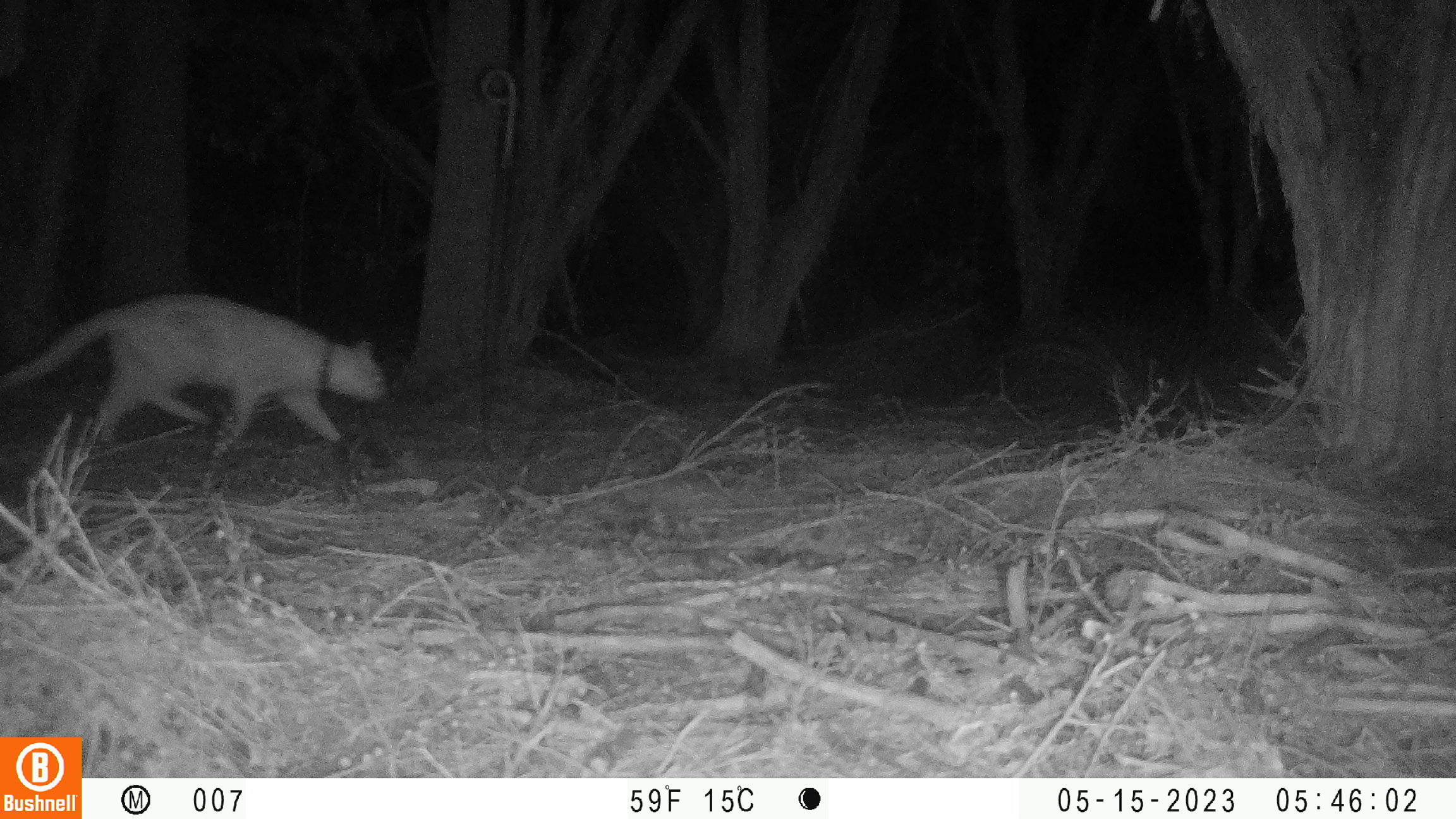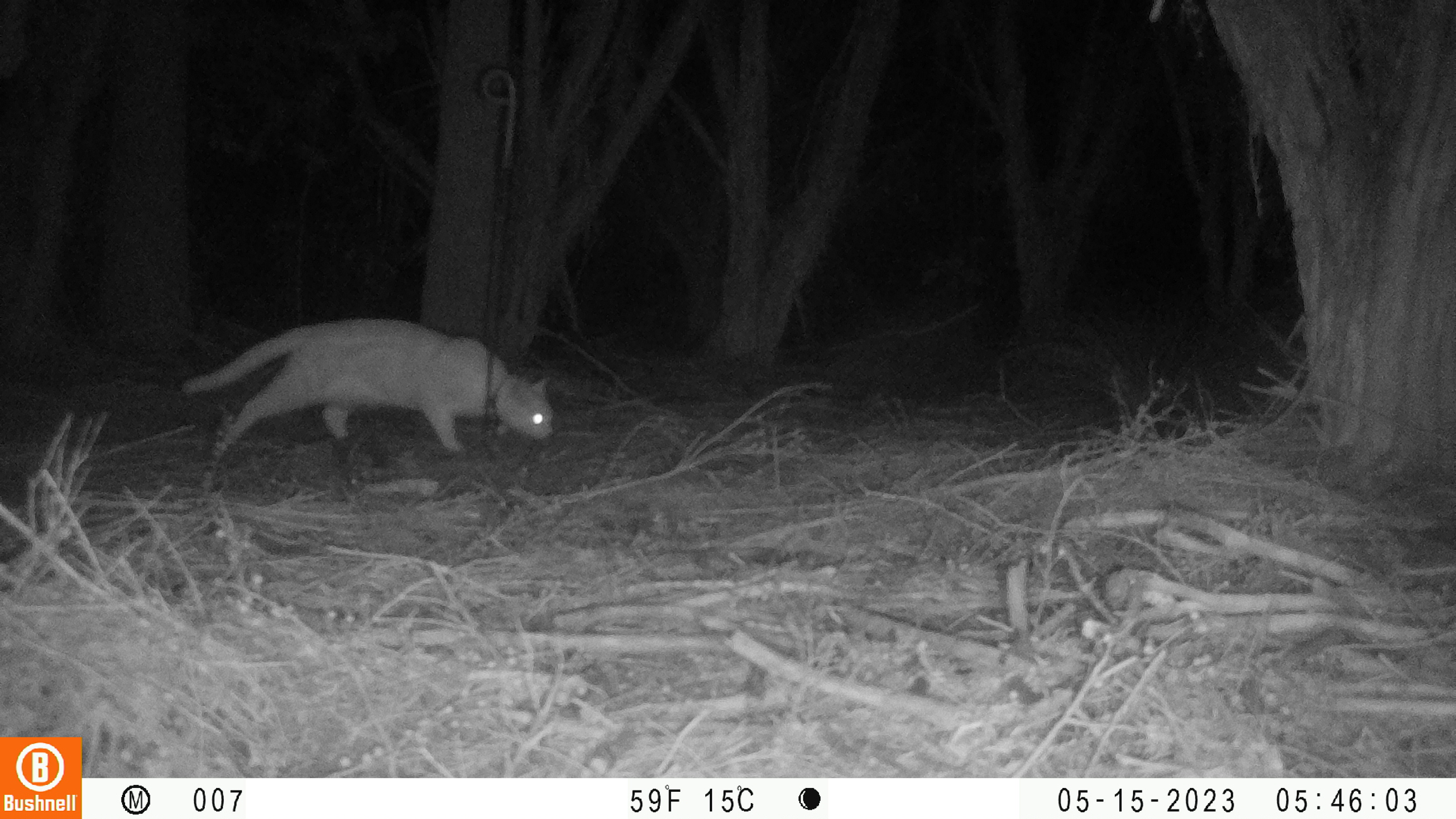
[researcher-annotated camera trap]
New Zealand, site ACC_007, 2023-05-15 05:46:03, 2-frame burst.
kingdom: Animalia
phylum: Chordata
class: Mammalia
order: Carnivora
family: Felidae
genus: Felis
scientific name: Felis catus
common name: domestic cat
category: cat